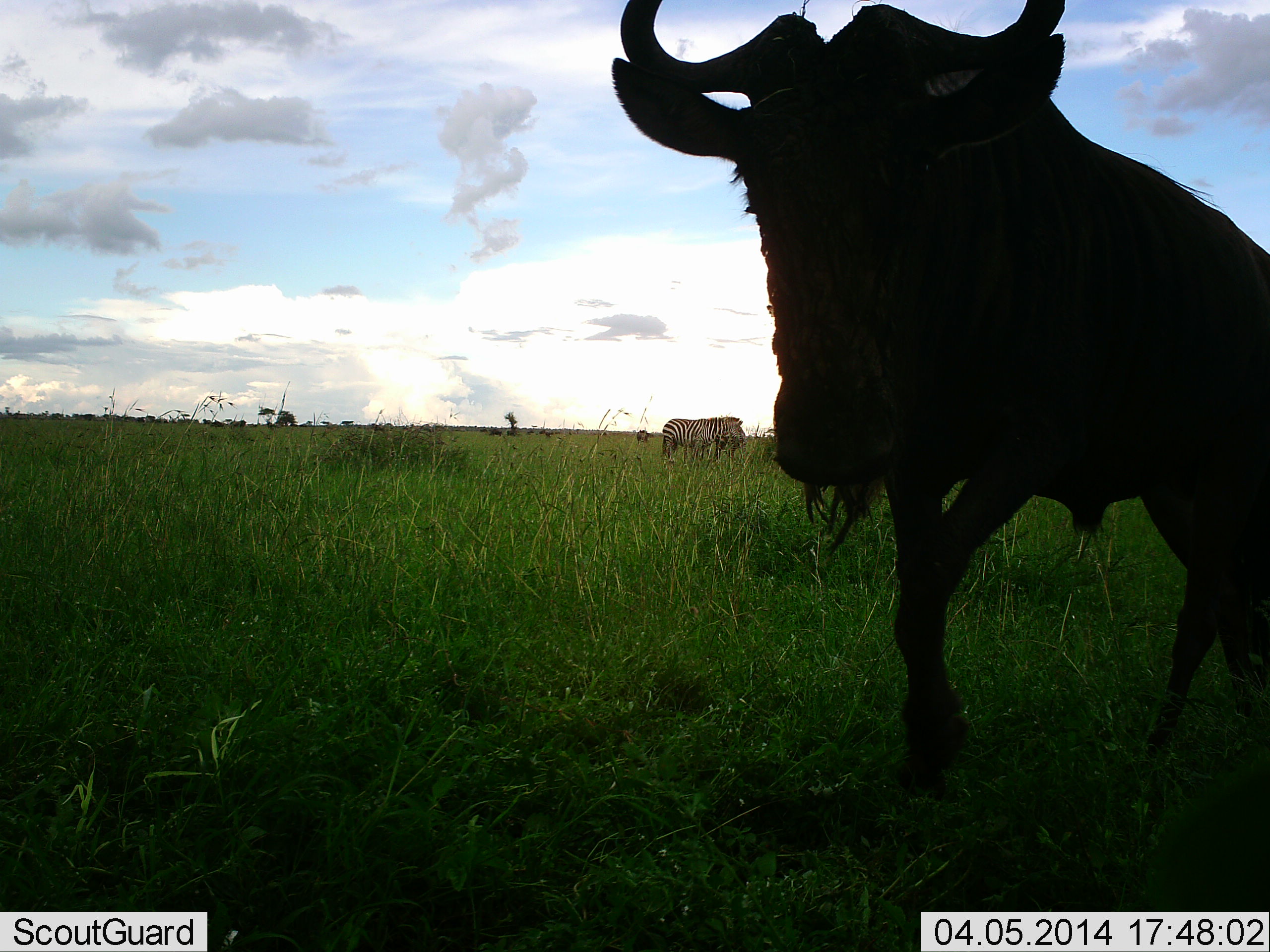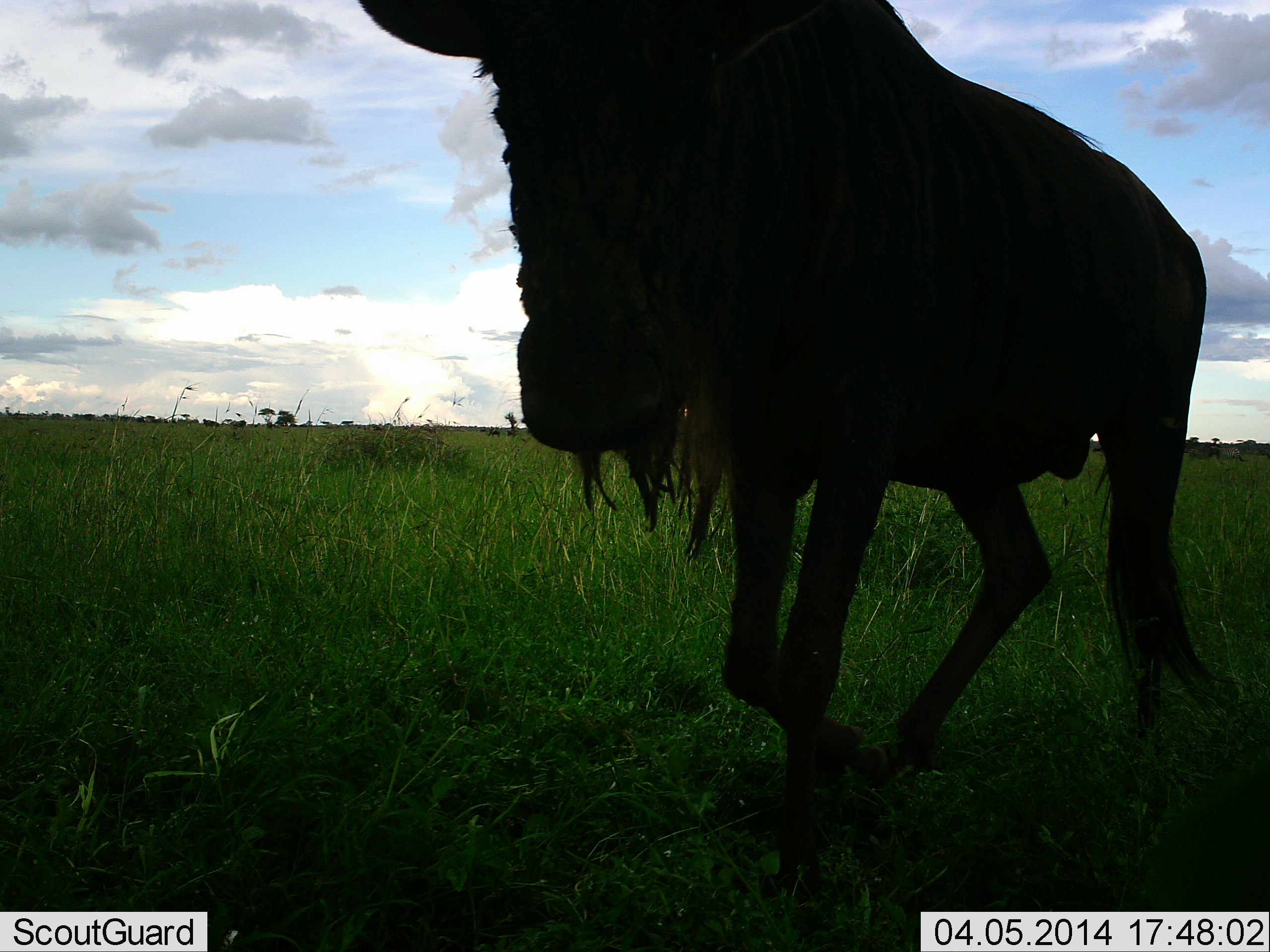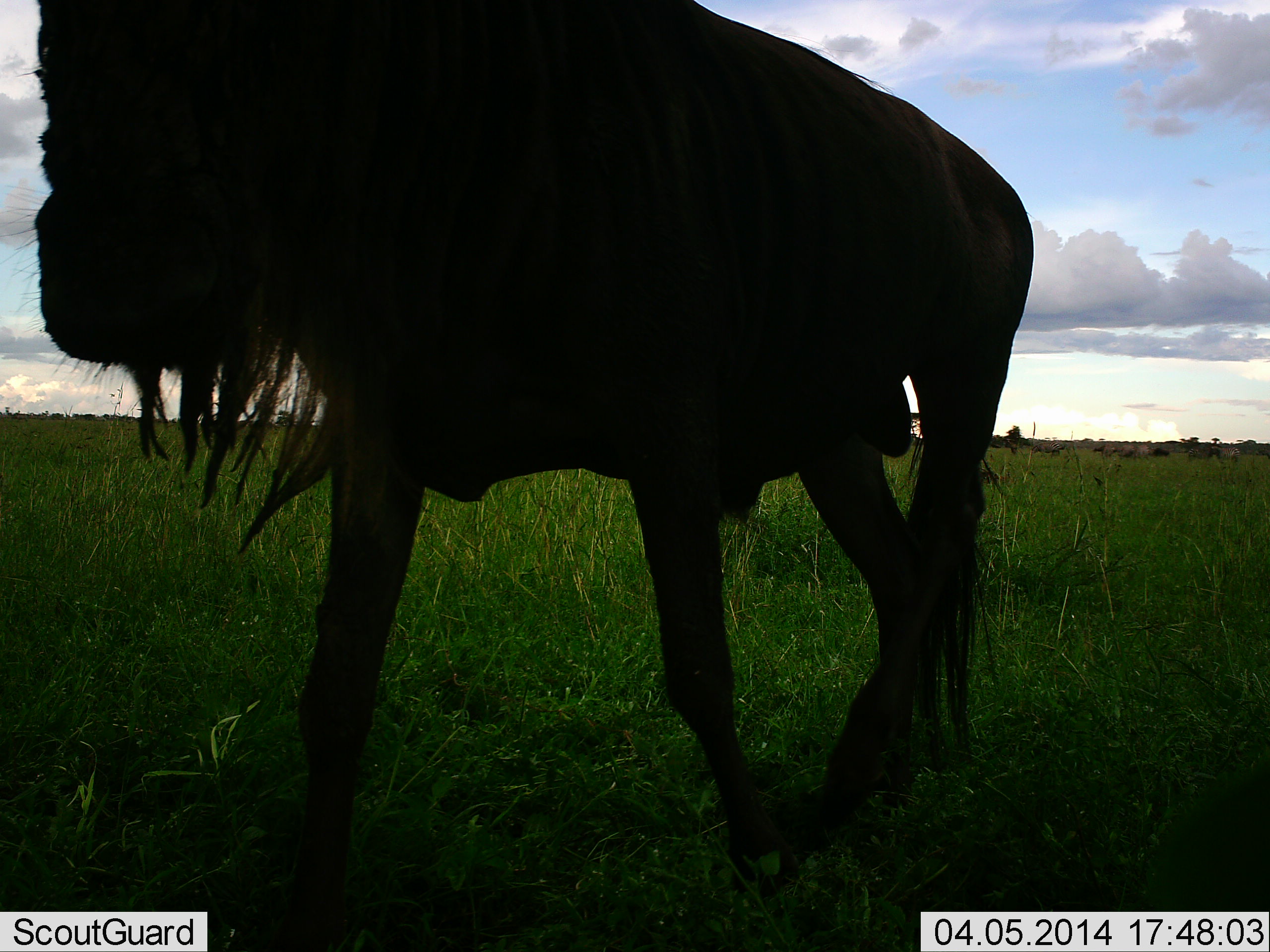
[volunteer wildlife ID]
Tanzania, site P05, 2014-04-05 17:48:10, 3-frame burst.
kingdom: Animalia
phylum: Chordata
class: Mammalia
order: Artiodactyla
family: Bovidae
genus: Connochaetes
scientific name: Connochaetes taurinus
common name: blue wildebeest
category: wildebeest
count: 1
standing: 0%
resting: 0%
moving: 100%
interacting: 0%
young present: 0%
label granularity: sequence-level